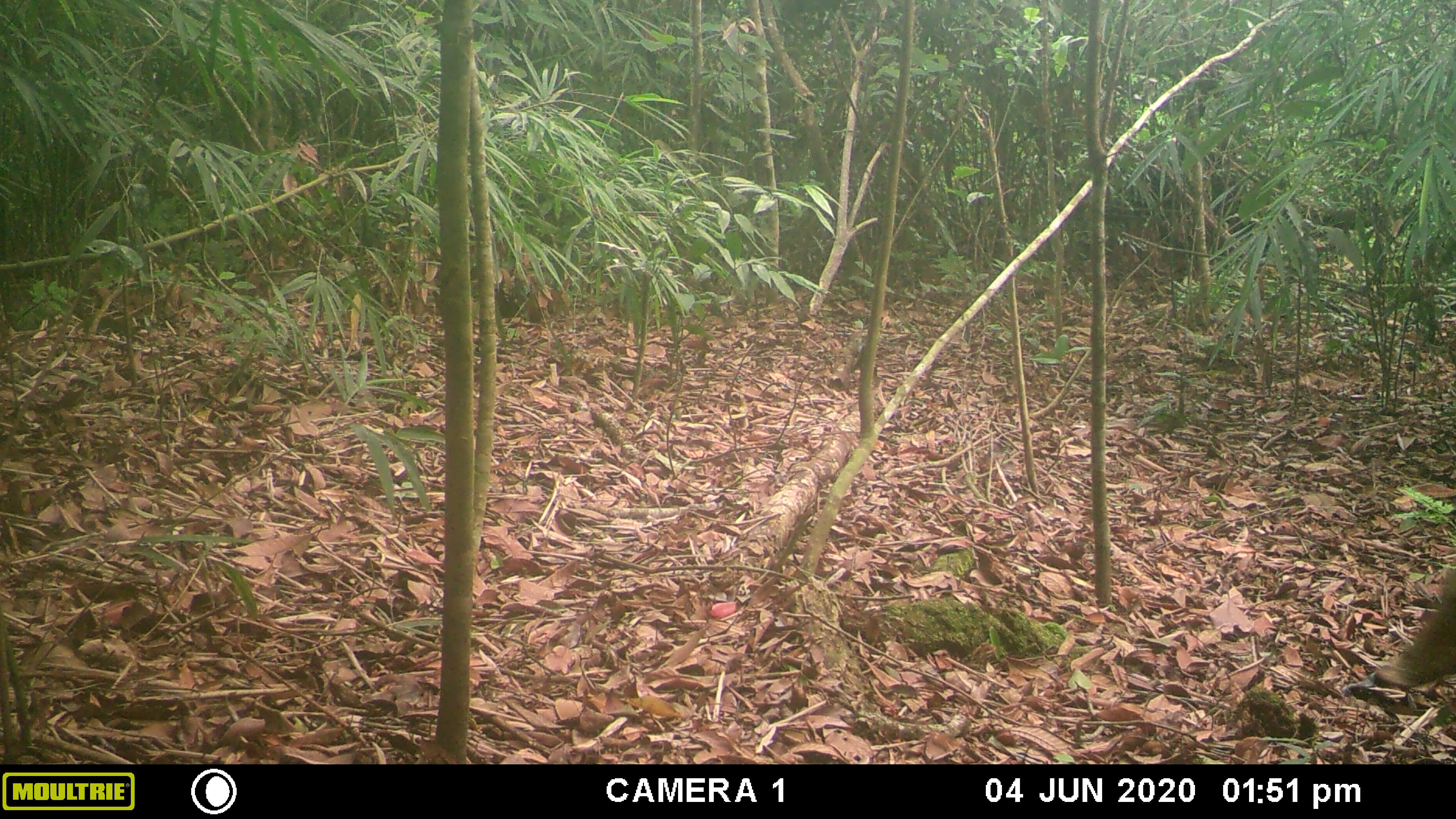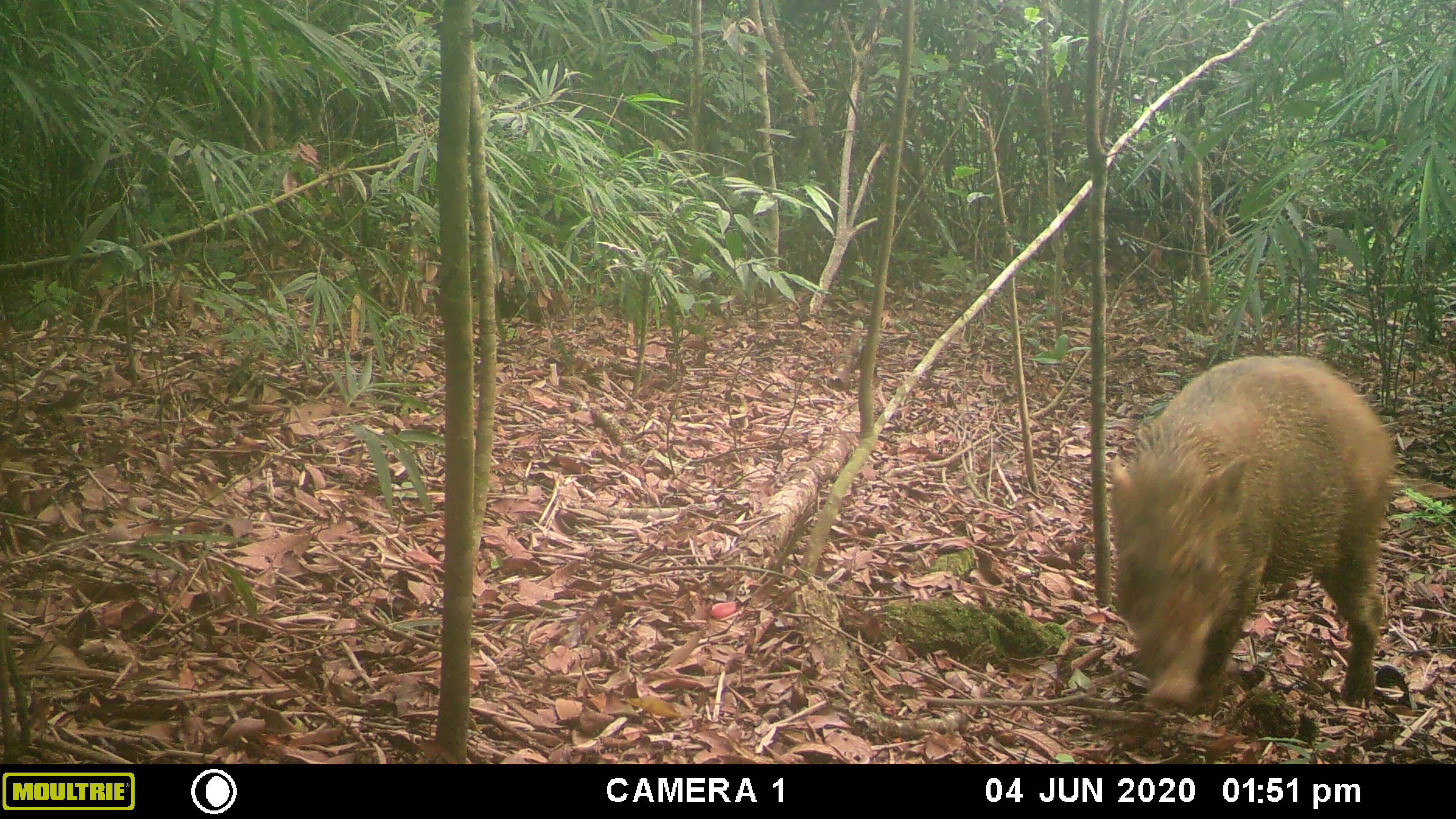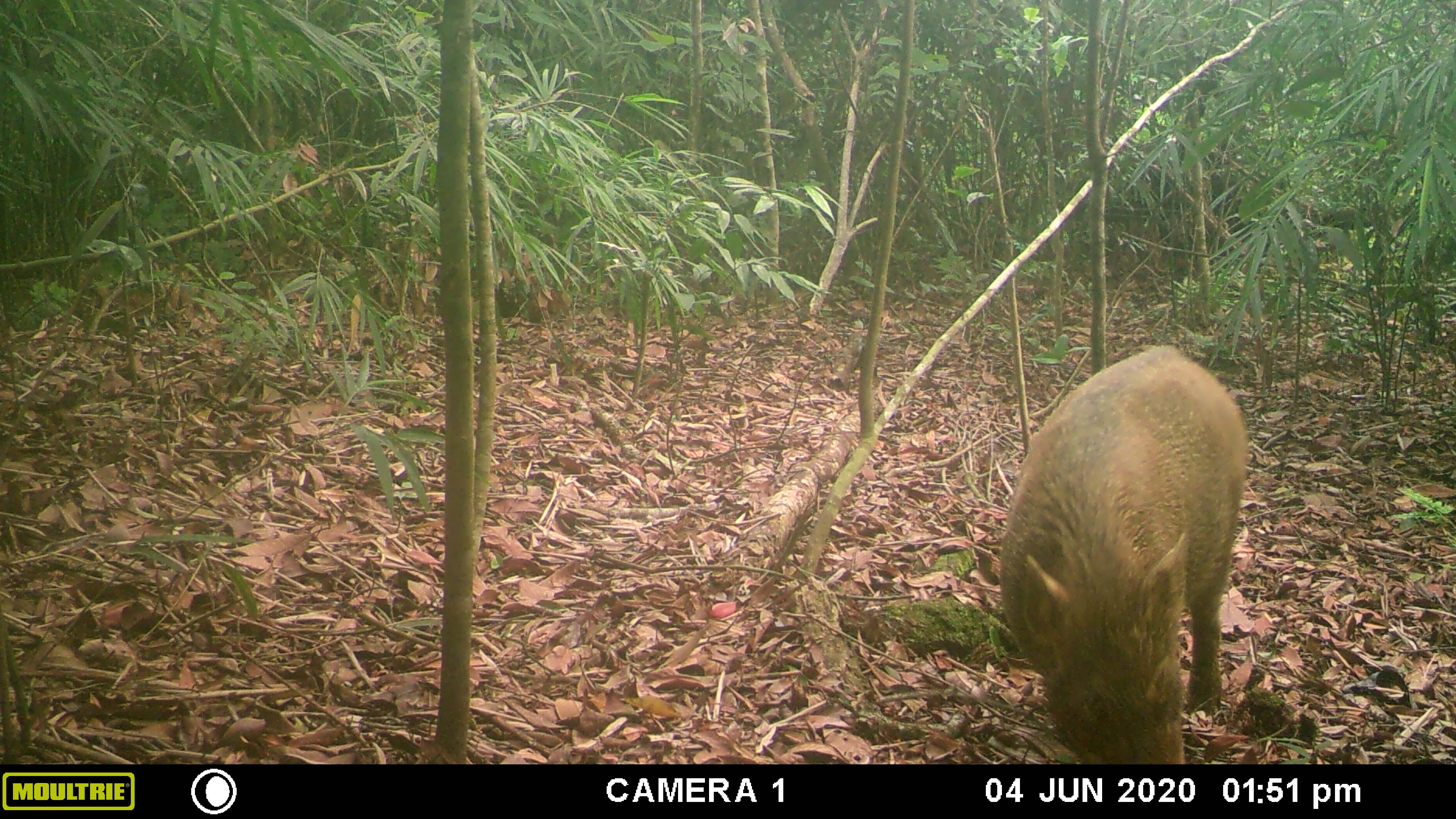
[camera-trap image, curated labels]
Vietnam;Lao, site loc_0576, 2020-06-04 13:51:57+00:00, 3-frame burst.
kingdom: Animalia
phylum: Chordata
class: Mammalia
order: Artiodactyla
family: Suidae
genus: Sus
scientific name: Sus scrofa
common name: eurasian wild pig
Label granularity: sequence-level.